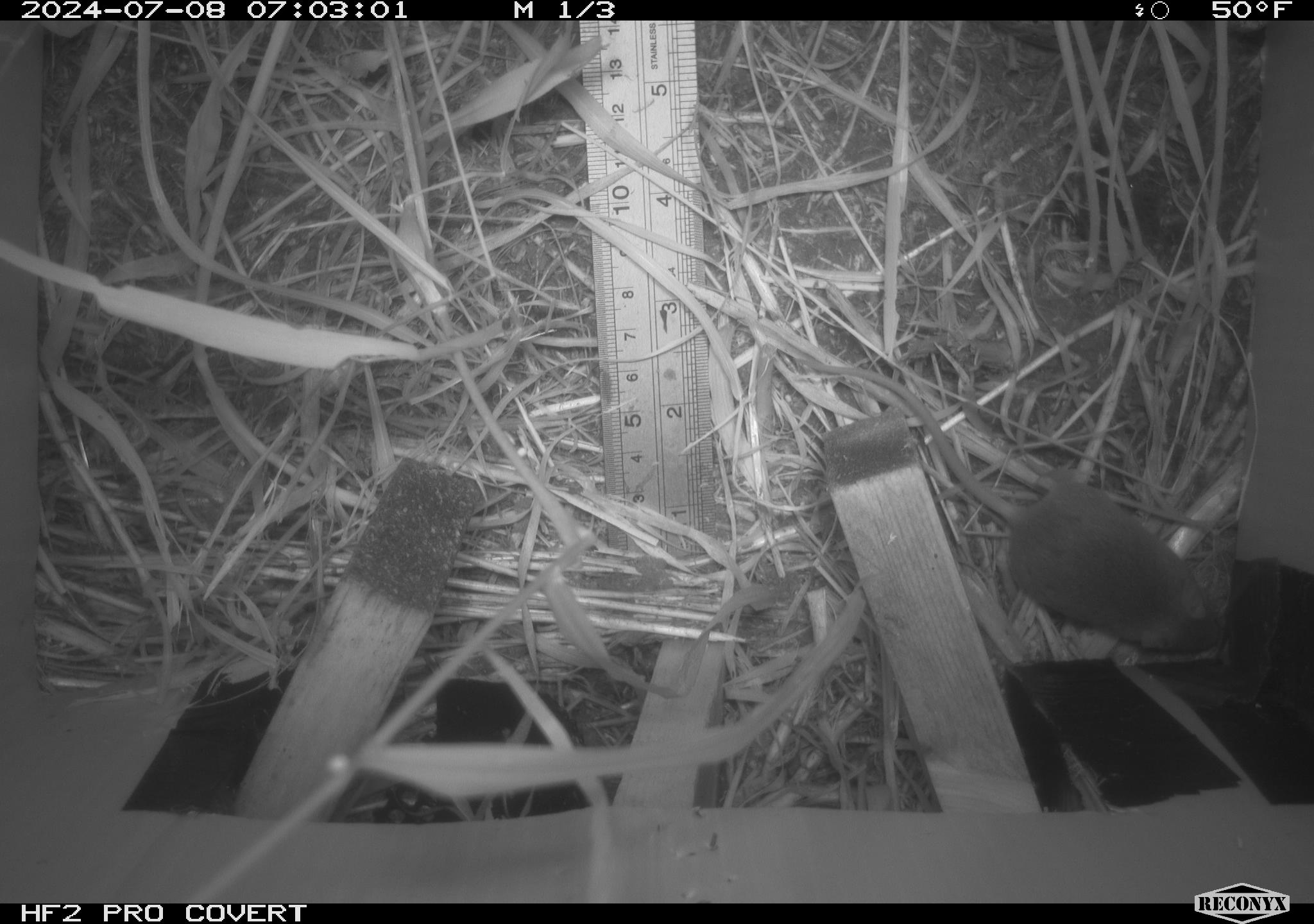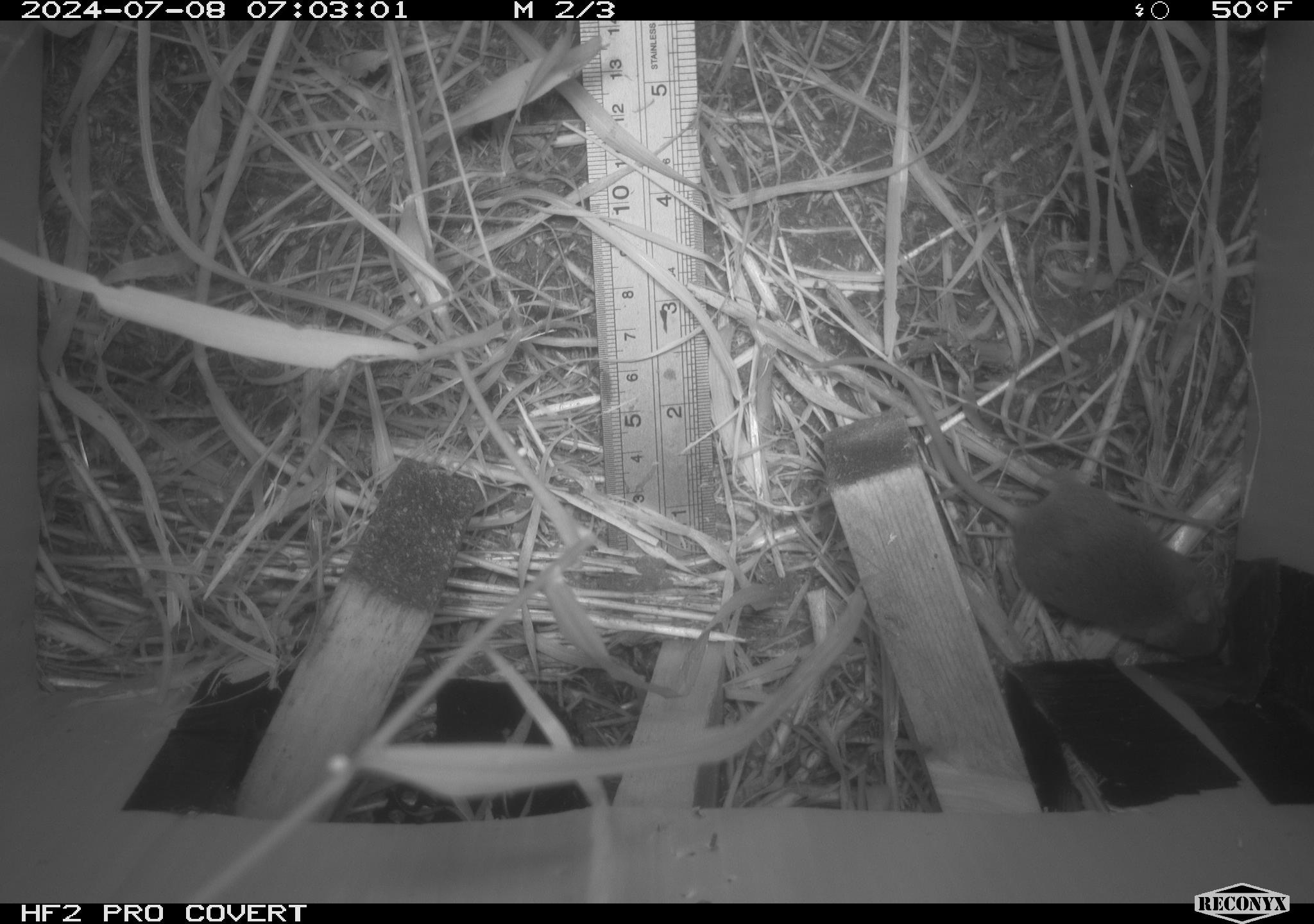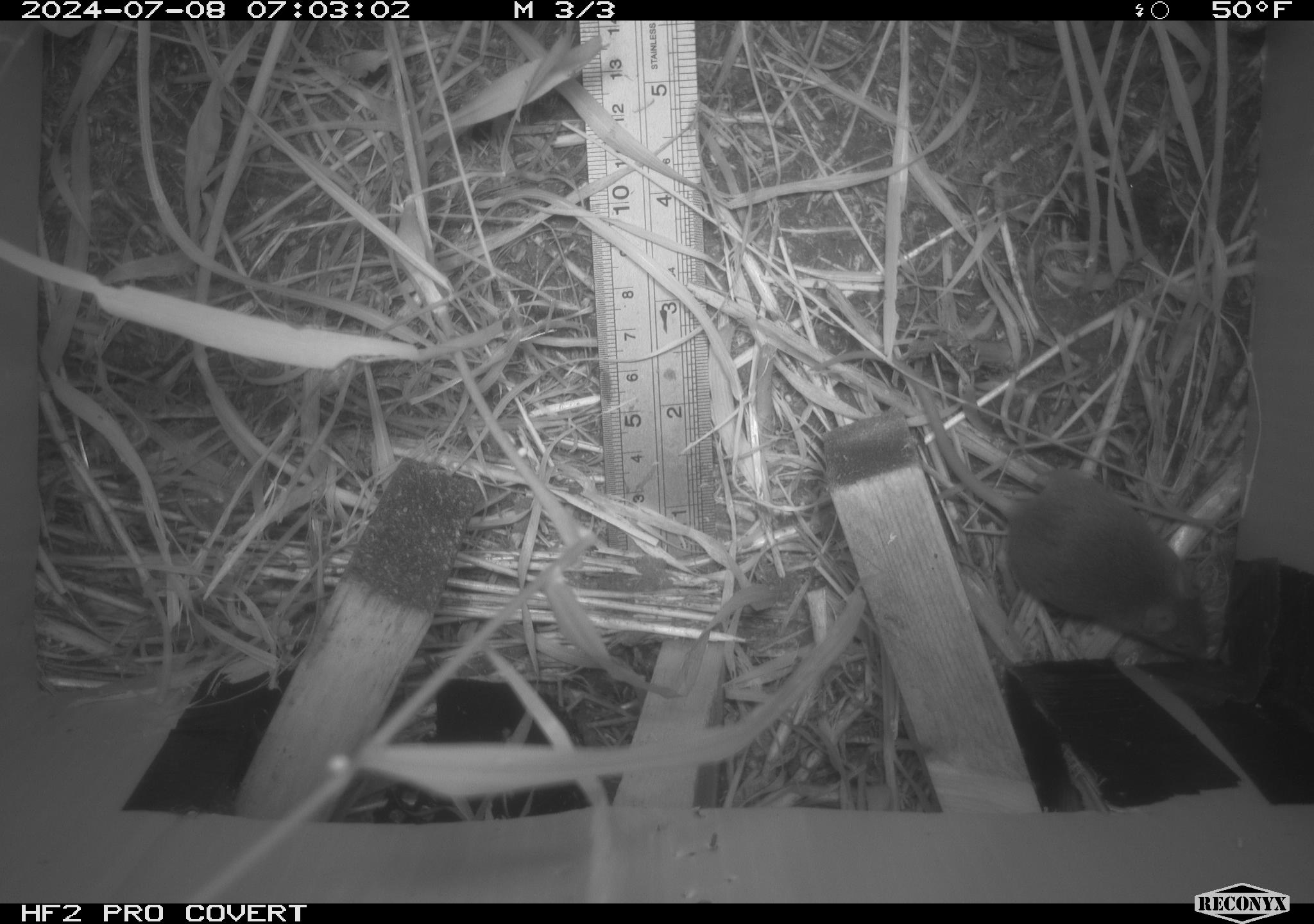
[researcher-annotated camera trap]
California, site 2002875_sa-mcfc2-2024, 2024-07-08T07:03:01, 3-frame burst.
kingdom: Animalia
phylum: Chordata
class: Mammalia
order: Rodentia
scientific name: Rodentia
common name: rodent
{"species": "rodent (Rodentia)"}